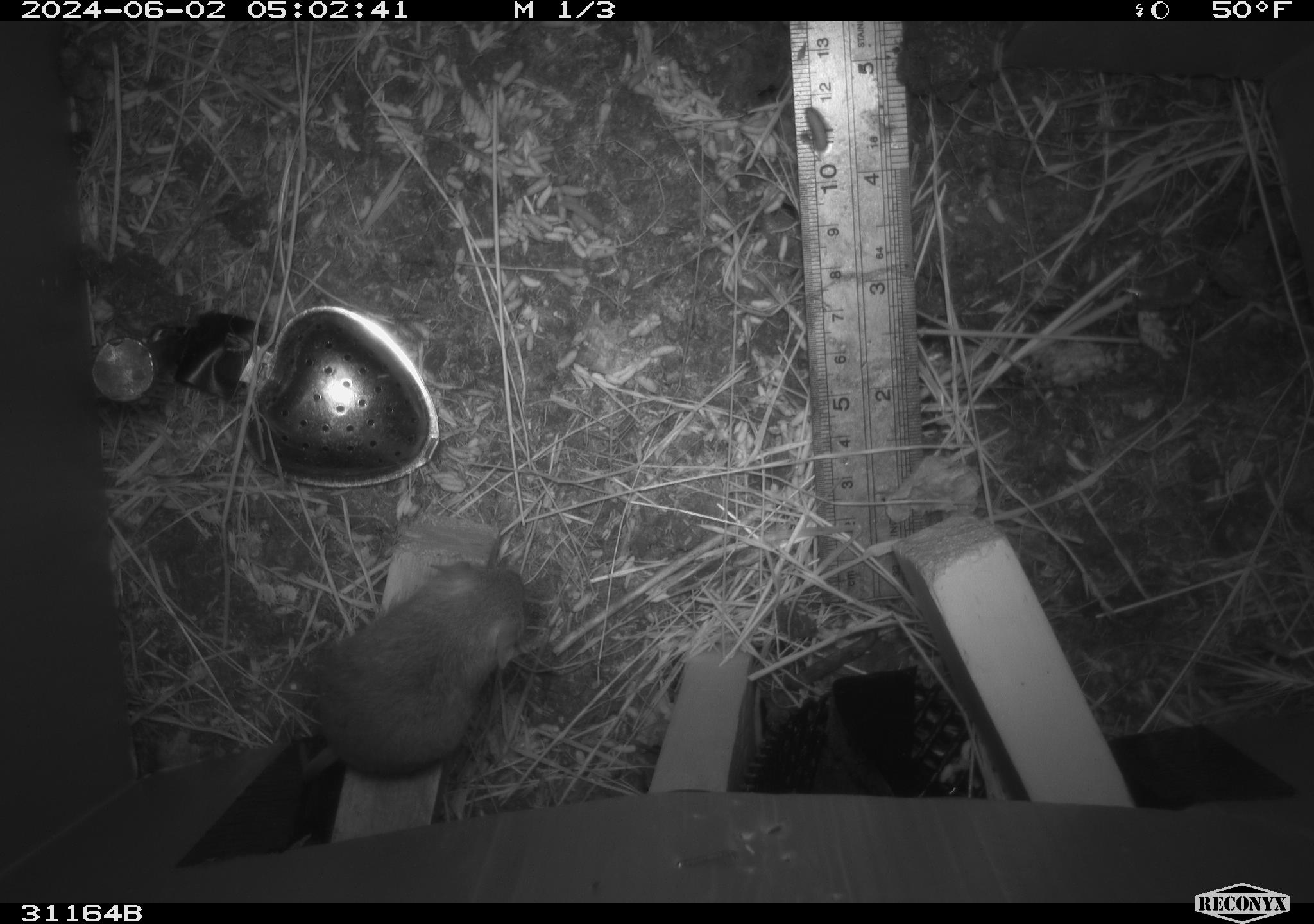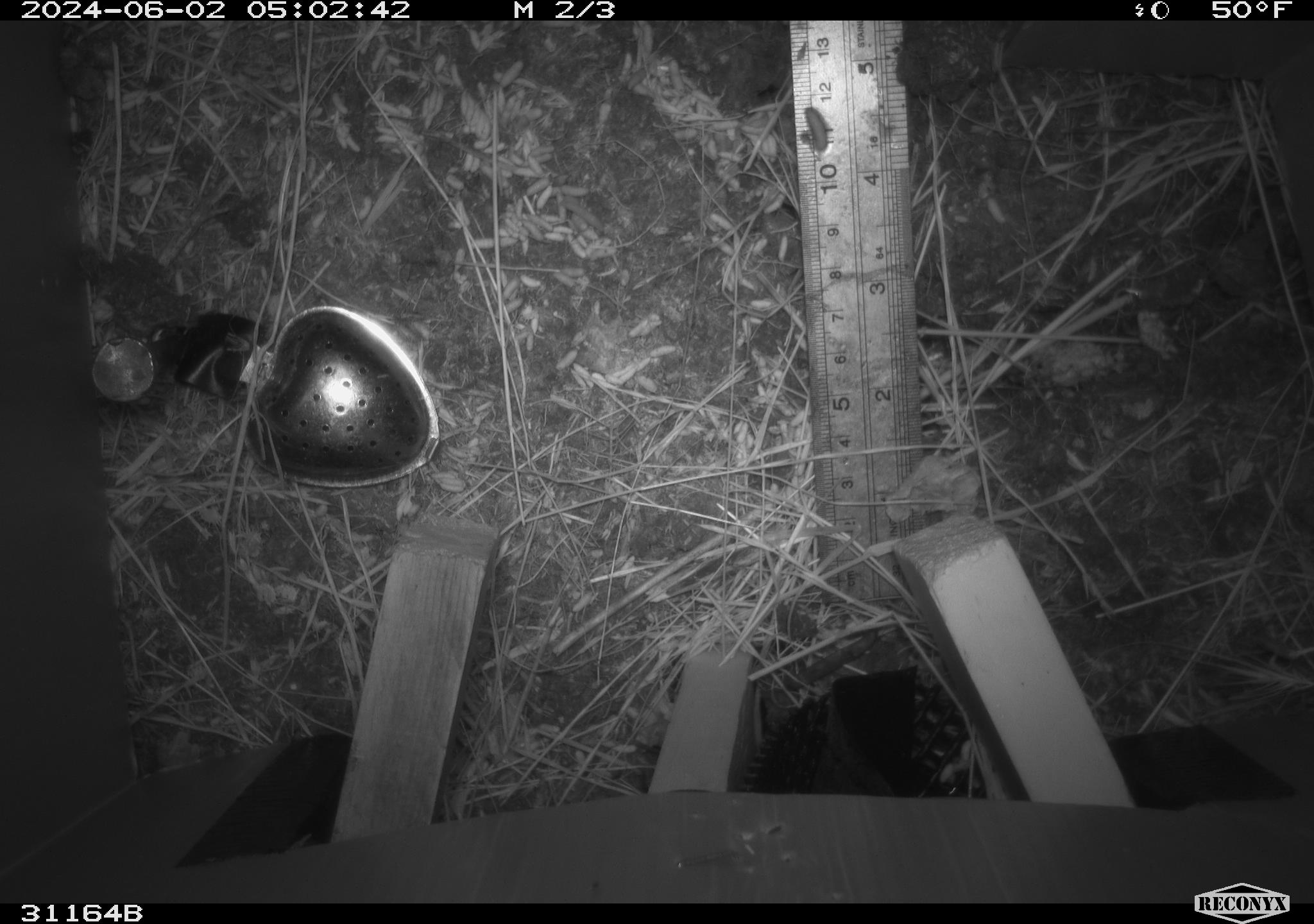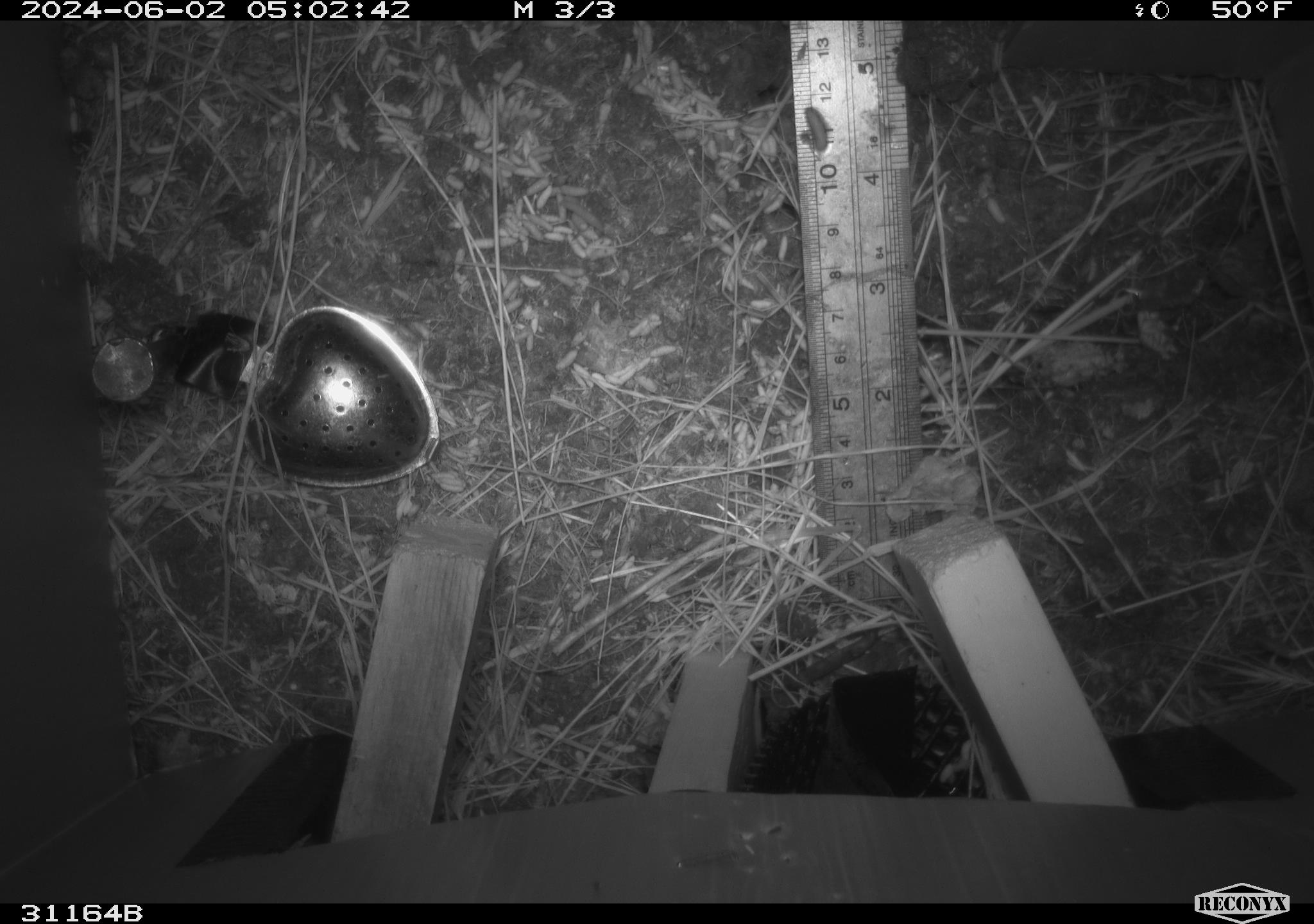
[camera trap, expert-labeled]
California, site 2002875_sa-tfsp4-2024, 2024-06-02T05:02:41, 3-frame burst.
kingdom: Animalia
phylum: Chordata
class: Mammalia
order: Rodentia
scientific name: Rodentia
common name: mouse species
Mouse species (Rodentia).